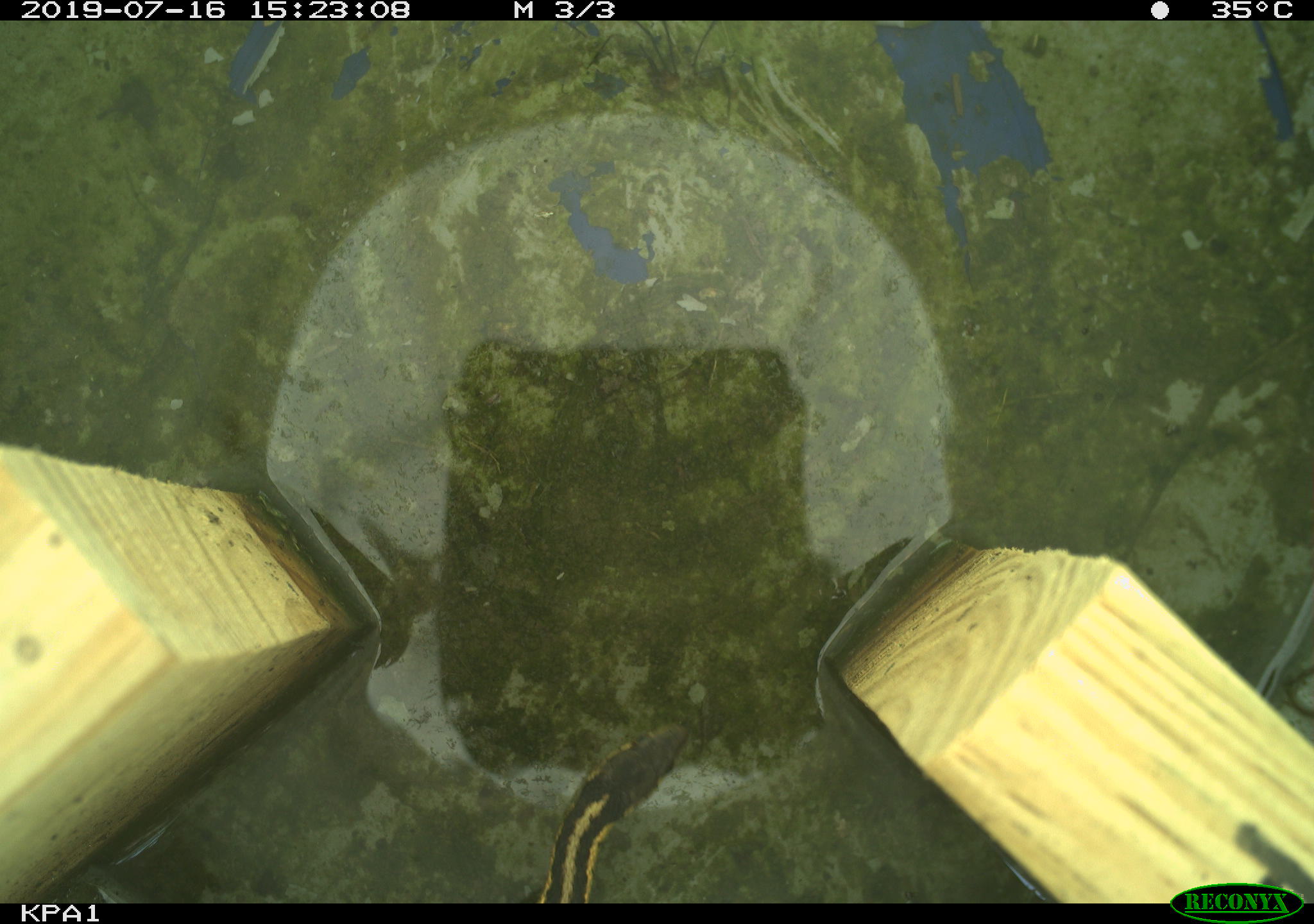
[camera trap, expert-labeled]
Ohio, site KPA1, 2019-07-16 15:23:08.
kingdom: Animalia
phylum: Chordata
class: Reptilia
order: Squamata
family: Colubridae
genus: Thamnophis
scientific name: Thamnophis sirtalis sirtalis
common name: eastern gartersnake